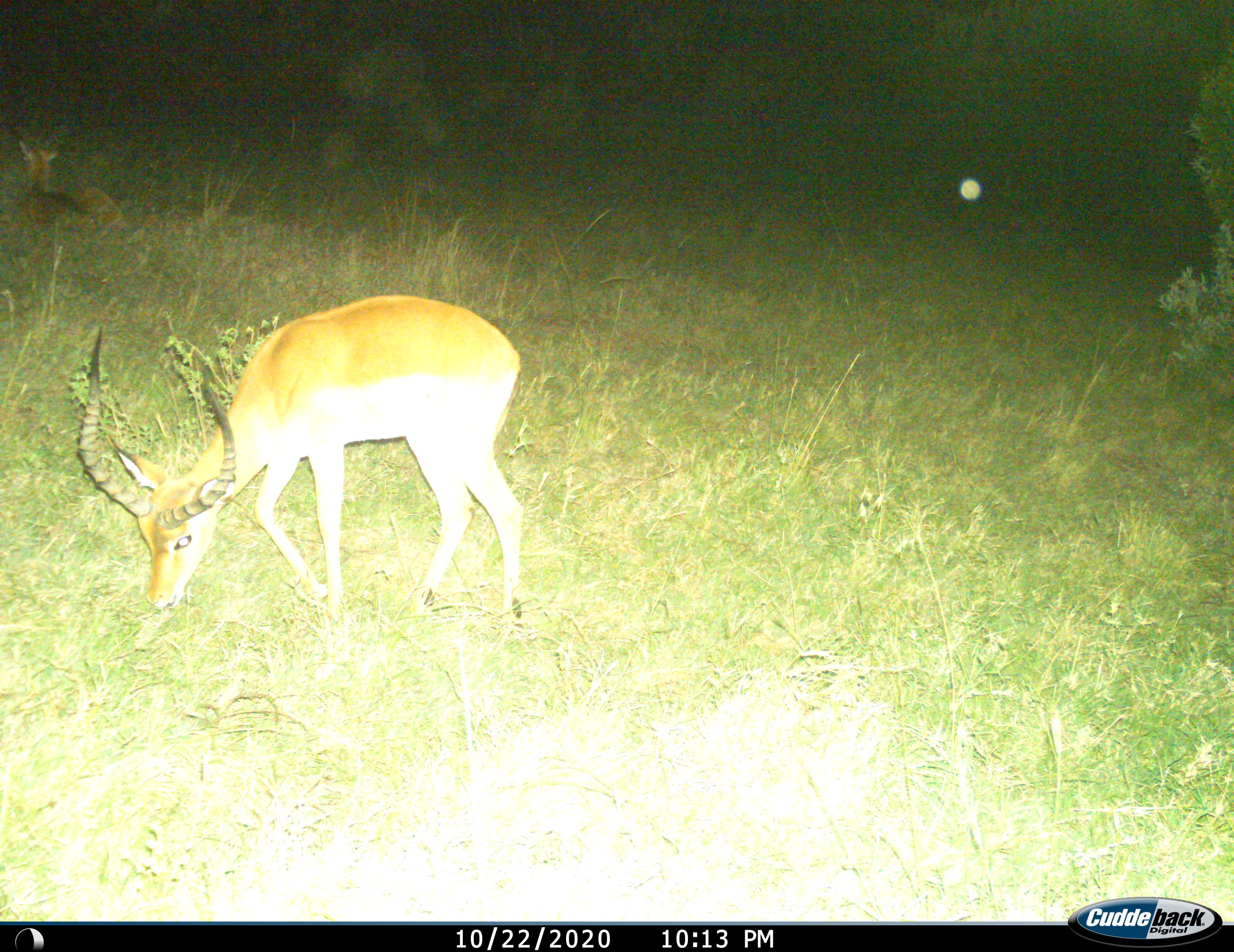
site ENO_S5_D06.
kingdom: Animalia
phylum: Chordata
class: Mammalia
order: Artiodactyla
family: Bovidae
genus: Aepyceros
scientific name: Aepyceros melampus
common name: impala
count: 1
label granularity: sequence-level